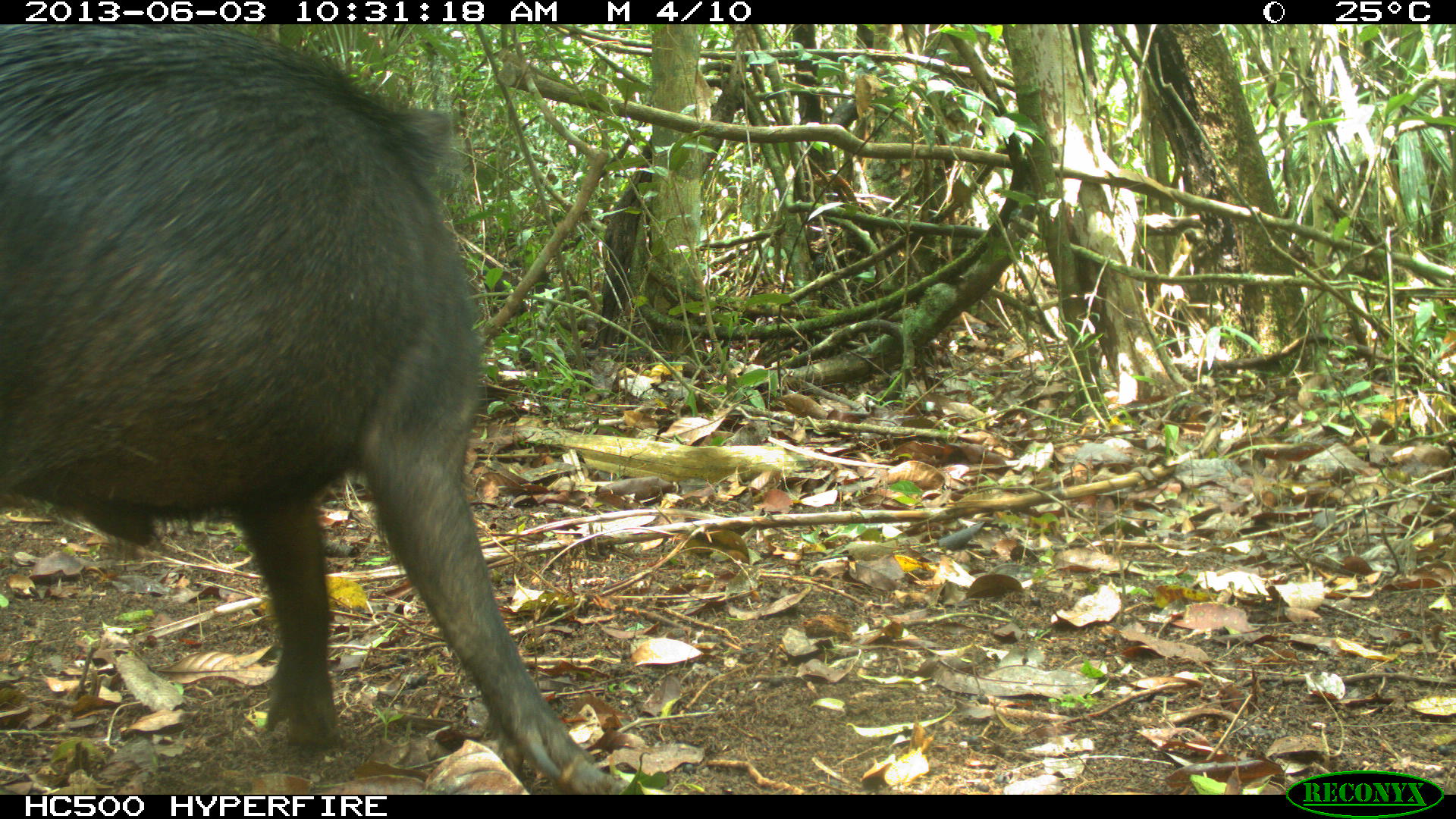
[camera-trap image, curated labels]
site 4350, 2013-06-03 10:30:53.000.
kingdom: Animalia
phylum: Chordata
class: Mammalia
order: Artiodactyla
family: Tayassuidae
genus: Tayassu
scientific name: Tayassu pecari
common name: white-lipped peccary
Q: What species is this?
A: Tayassu pecari (white-lipped peccary).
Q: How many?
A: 6.